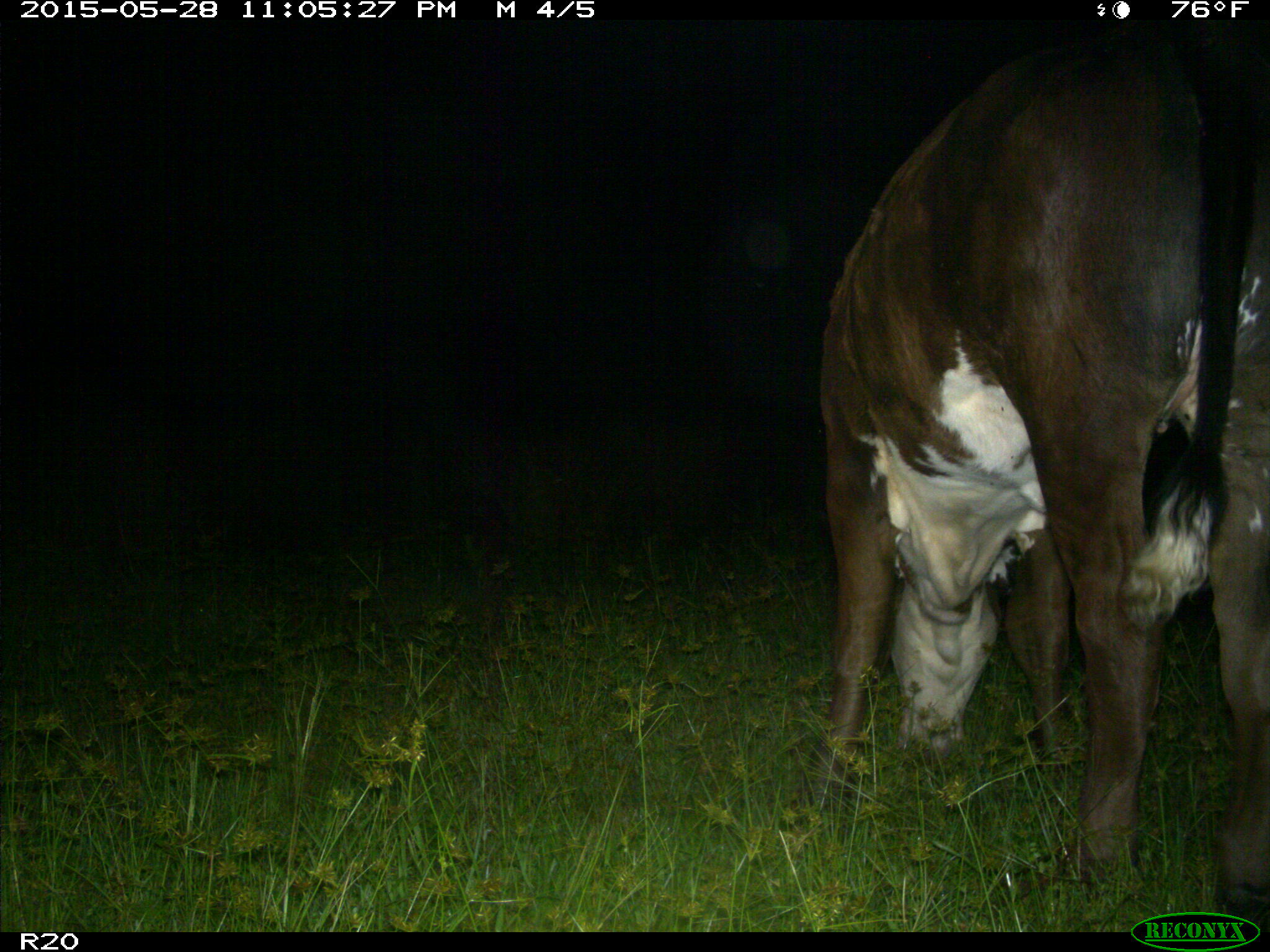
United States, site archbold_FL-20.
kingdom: Animalia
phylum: Chordata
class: Mammalia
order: Artiodactyla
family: Bovidae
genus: Bos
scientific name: Bos taurus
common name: domestic cow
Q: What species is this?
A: Bos taurus (domestic cow).